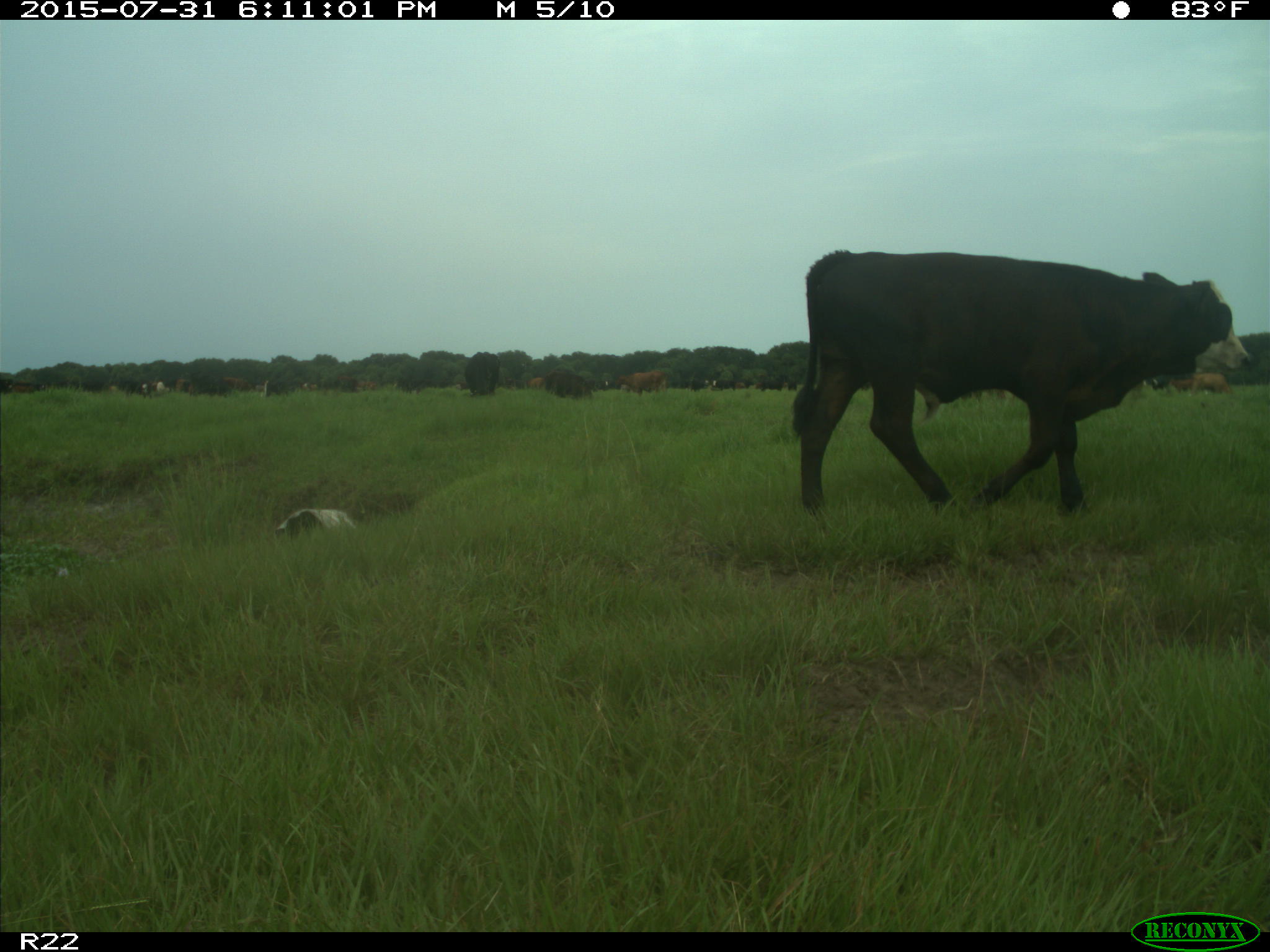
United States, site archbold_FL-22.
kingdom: Animalia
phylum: Chordata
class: Mammalia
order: Artiodactyla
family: Bovidae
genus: Bos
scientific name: Bos taurus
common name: domestic cow